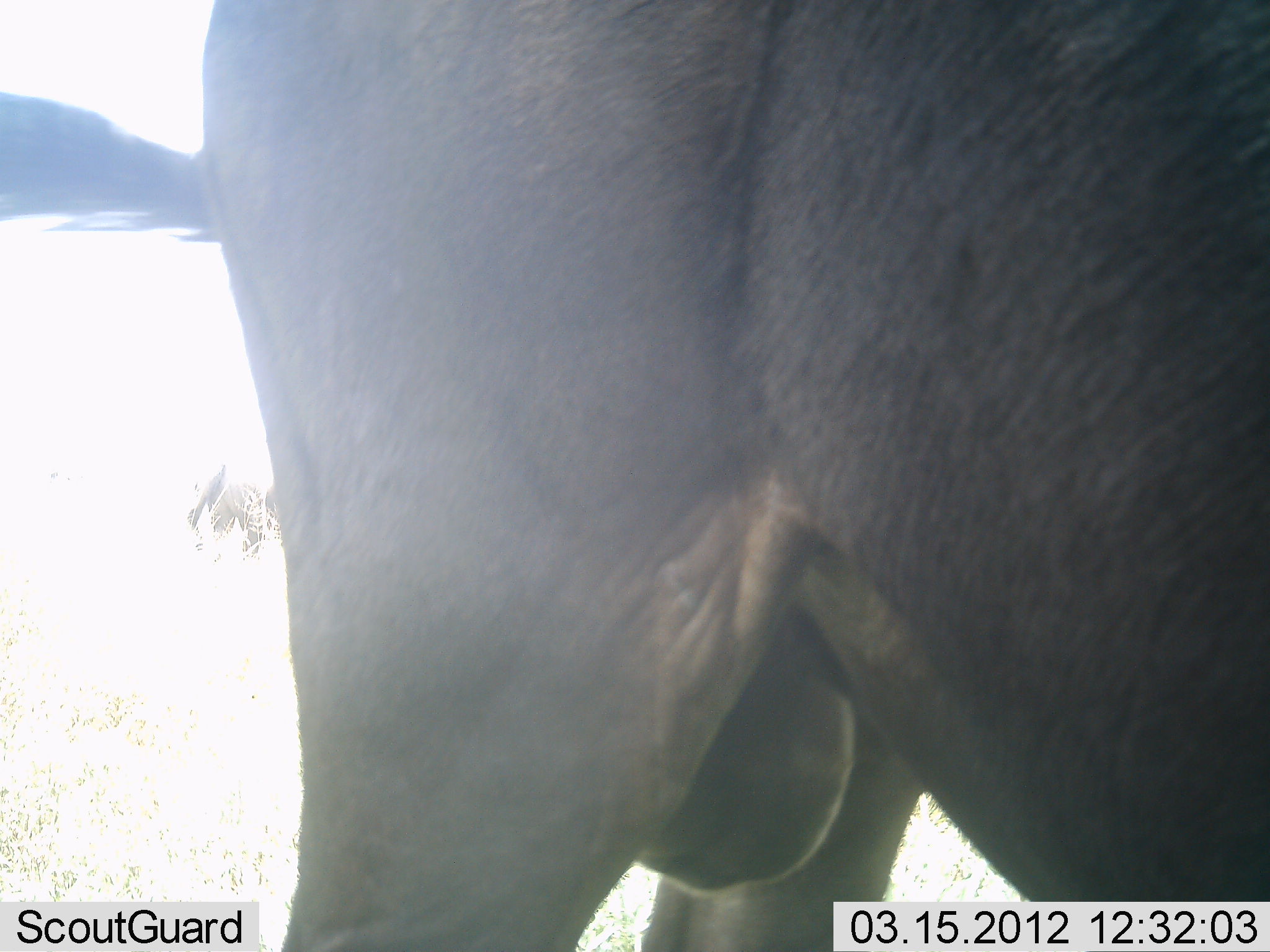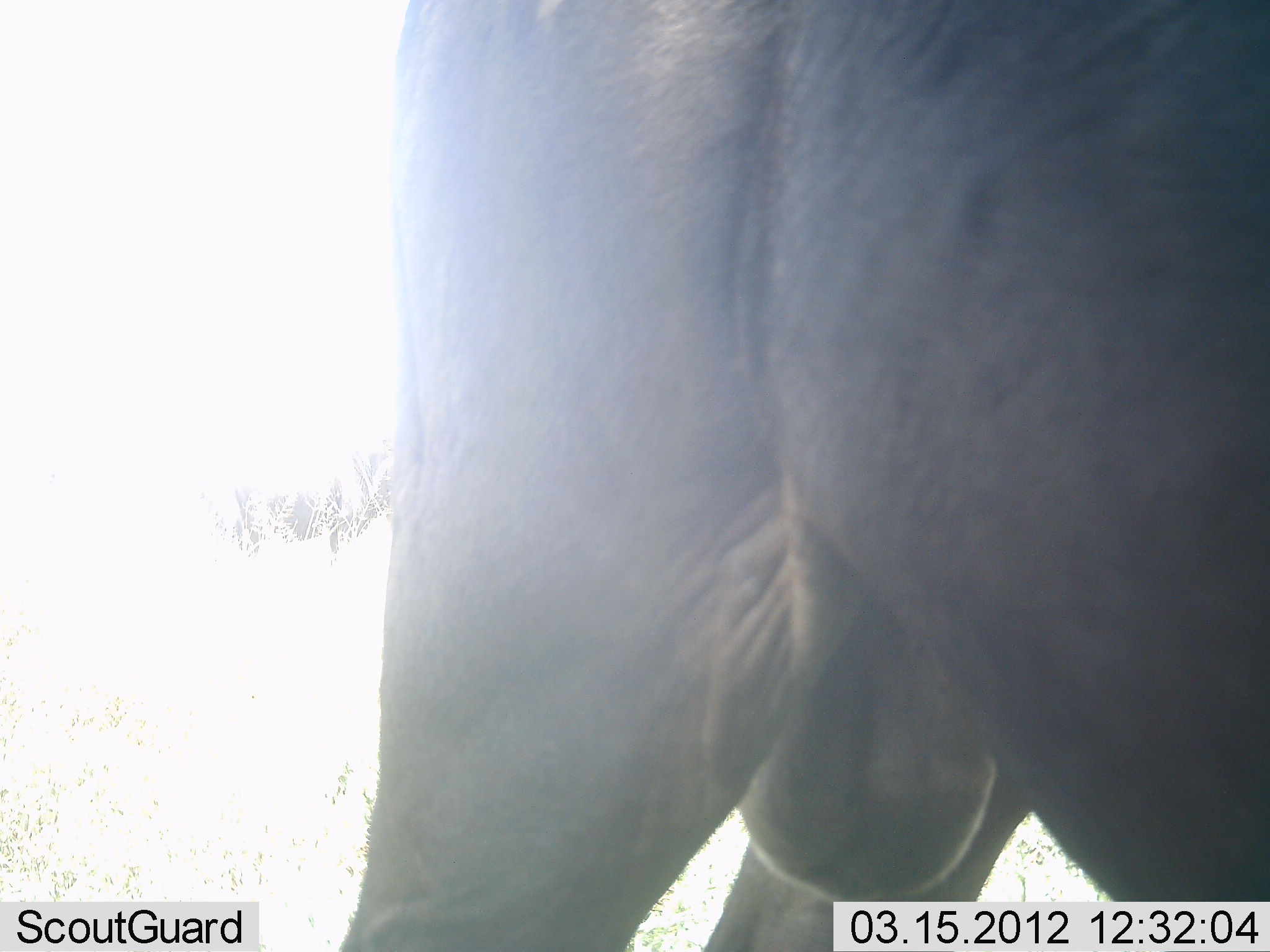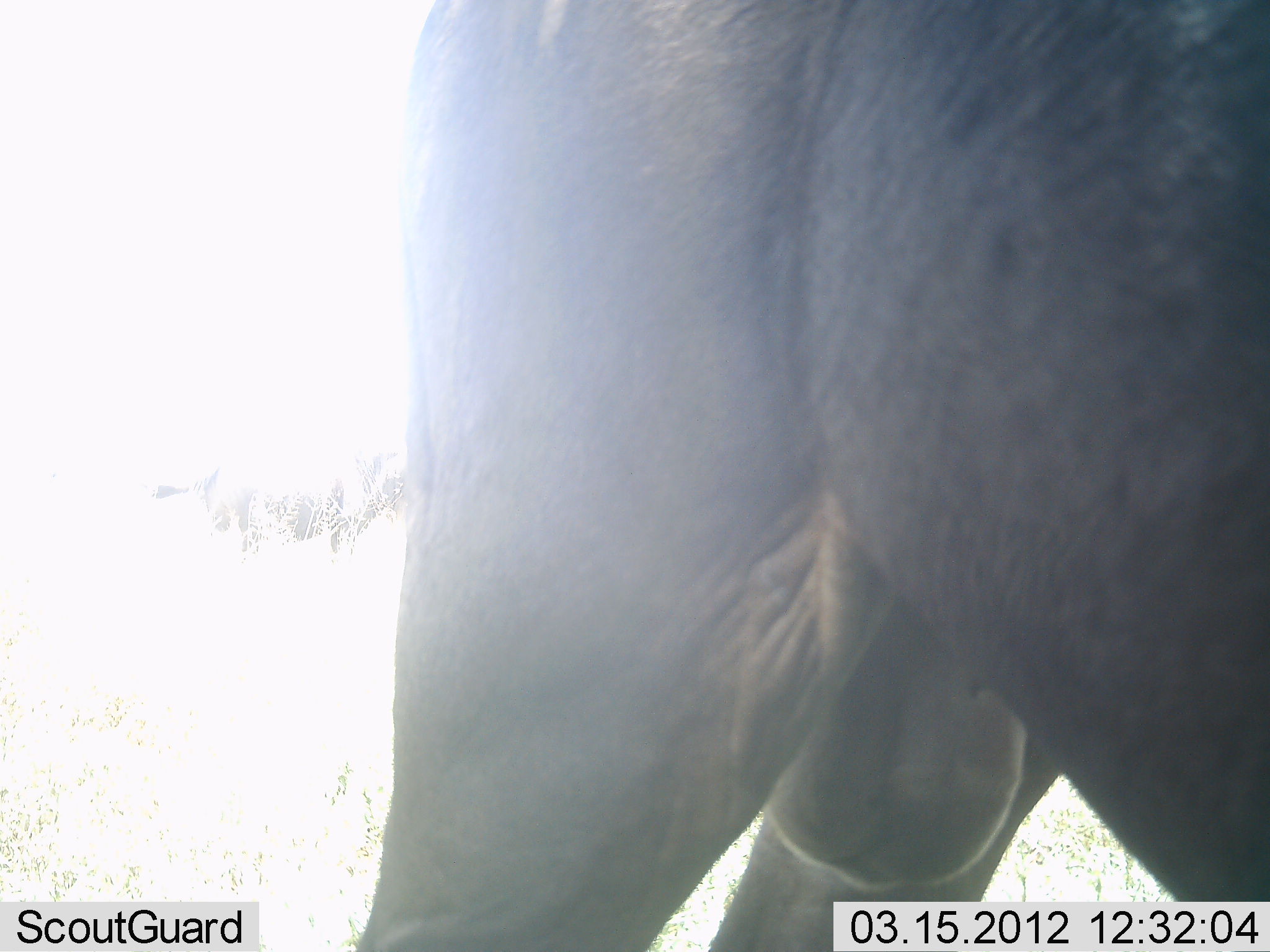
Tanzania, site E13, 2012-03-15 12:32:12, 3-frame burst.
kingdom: Animalia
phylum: Chordata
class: Mammalia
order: Artiodactyla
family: Bovidae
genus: Connochaetes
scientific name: Connochaetes taurinus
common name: blue wildebeest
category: wildebeest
Wildebeest (blue wildebeest) (Connochaetes taurinus), count 1. Behavior (volunteer vote fractions): standing 87%, resting 0%, moving 7%, interacting 0%. Young present (vote fraction): 0%. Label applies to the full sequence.